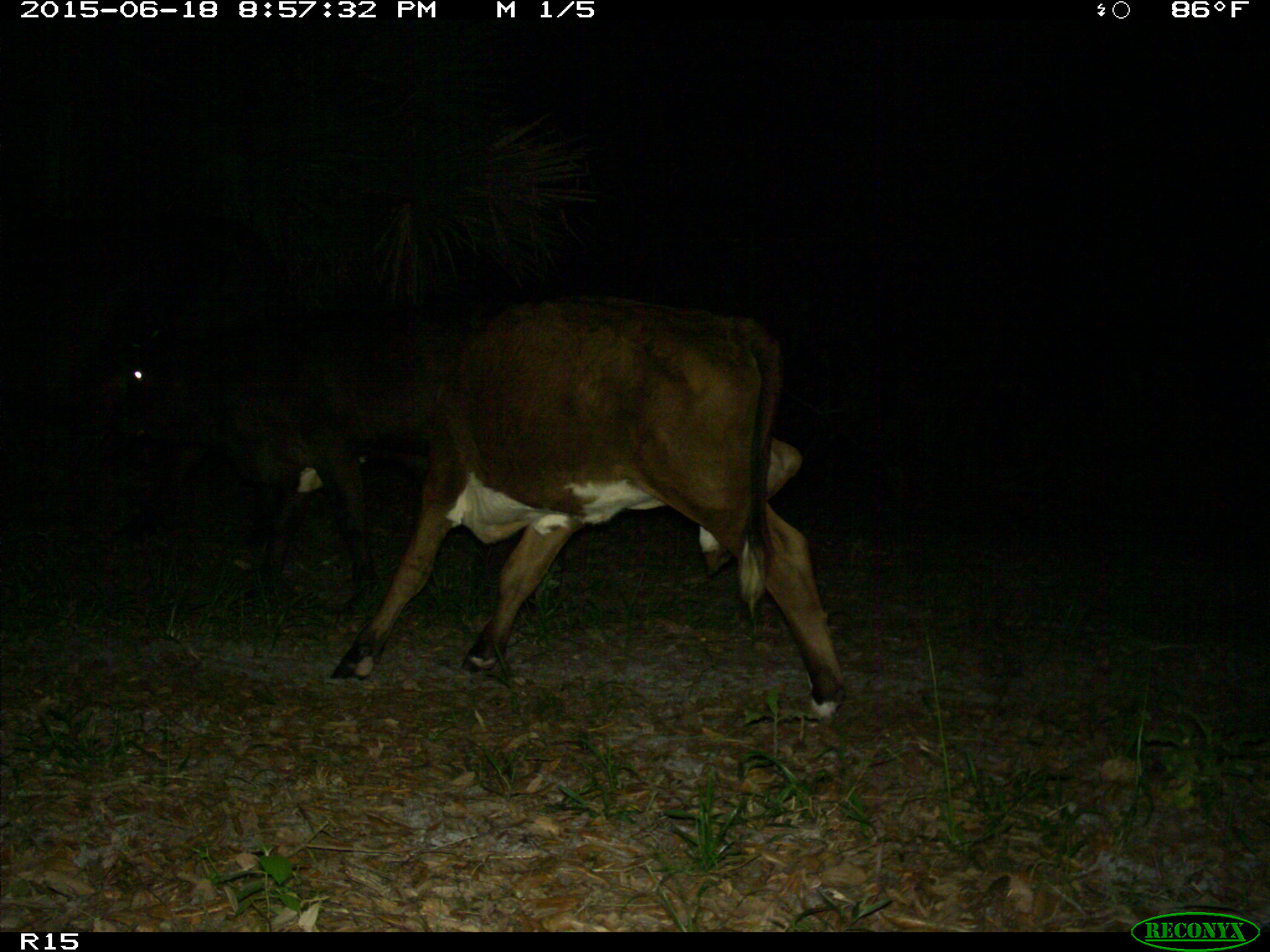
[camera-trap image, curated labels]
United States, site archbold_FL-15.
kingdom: Animalia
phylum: Chordata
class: Mammalia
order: Artiodactyla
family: Bovidae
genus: Bos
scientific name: Bos taurus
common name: domestic cow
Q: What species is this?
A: Bos taurus (domestic cow).